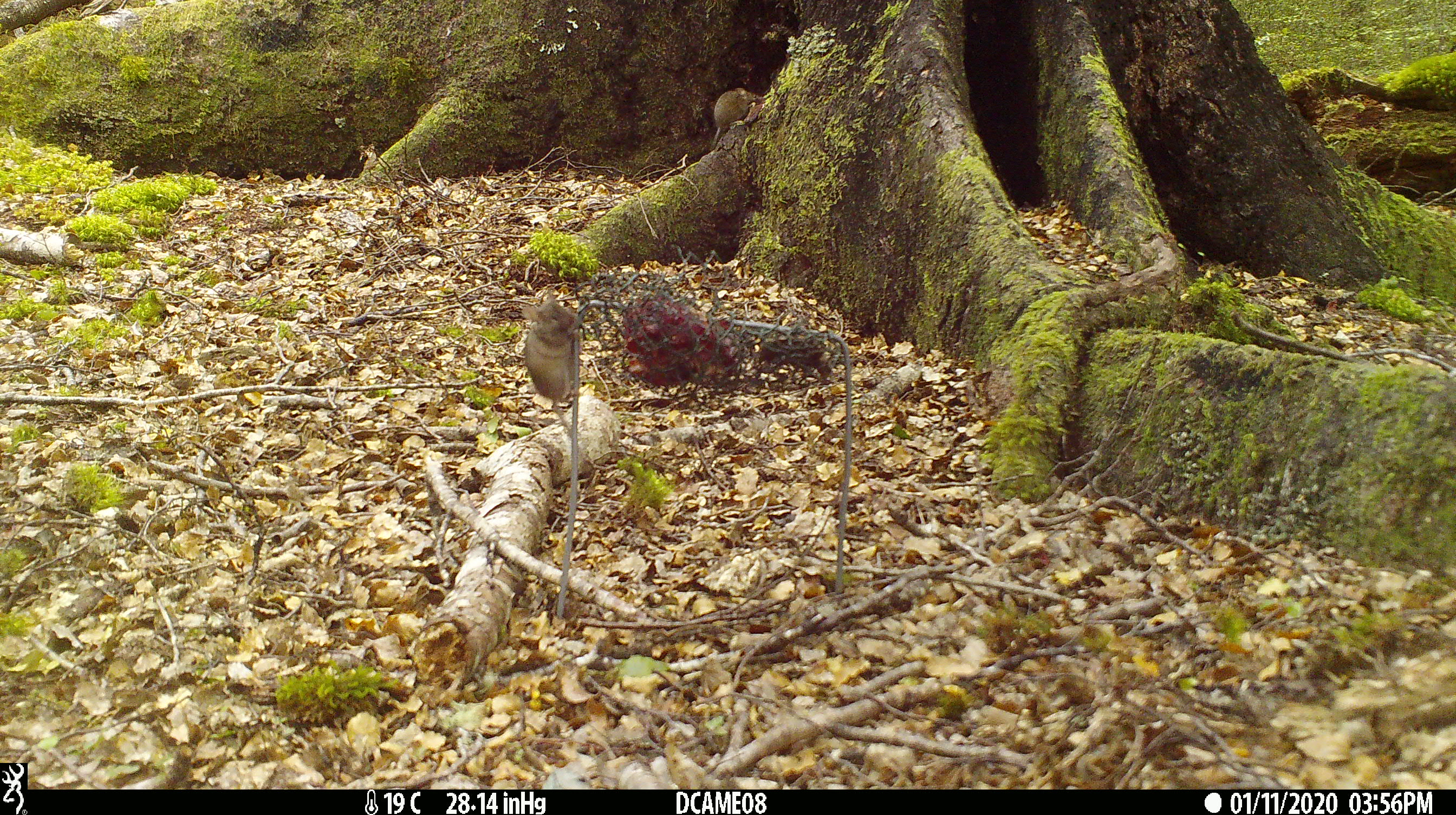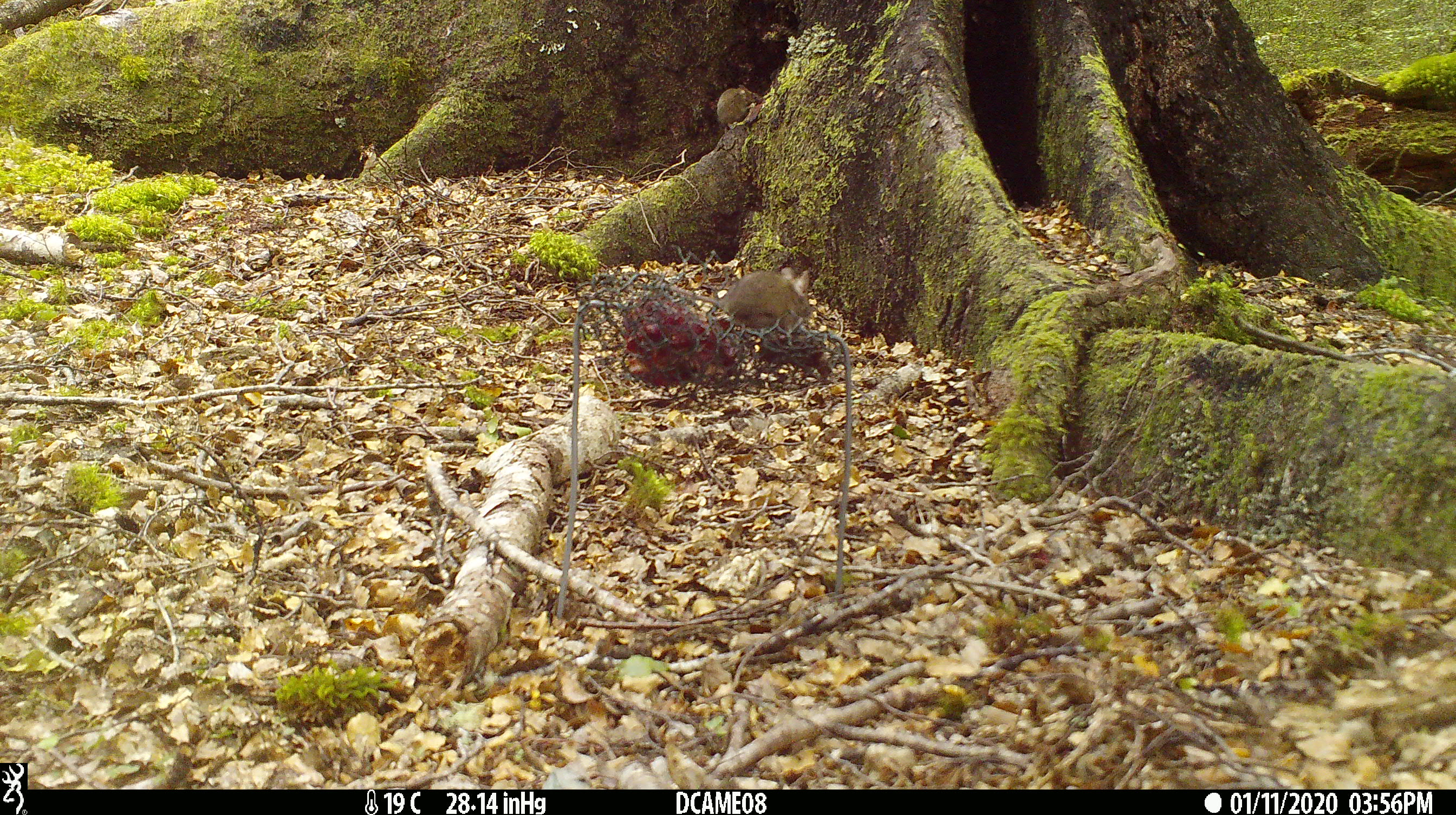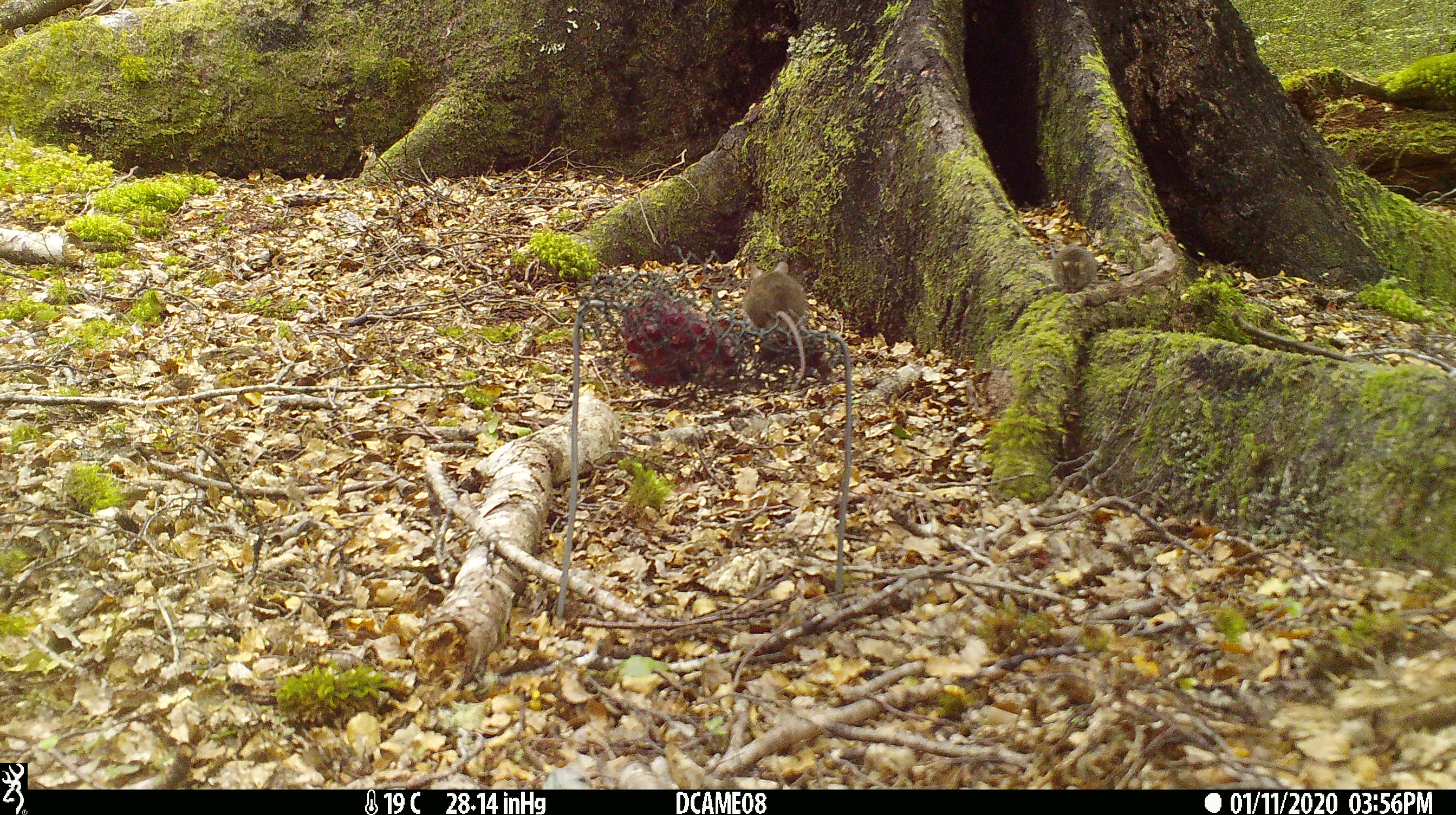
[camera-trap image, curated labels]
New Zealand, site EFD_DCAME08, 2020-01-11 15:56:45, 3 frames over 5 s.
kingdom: Animalia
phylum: Chordata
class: Mammalia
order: Rodentia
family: Muridae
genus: Mus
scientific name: Mus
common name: mouse